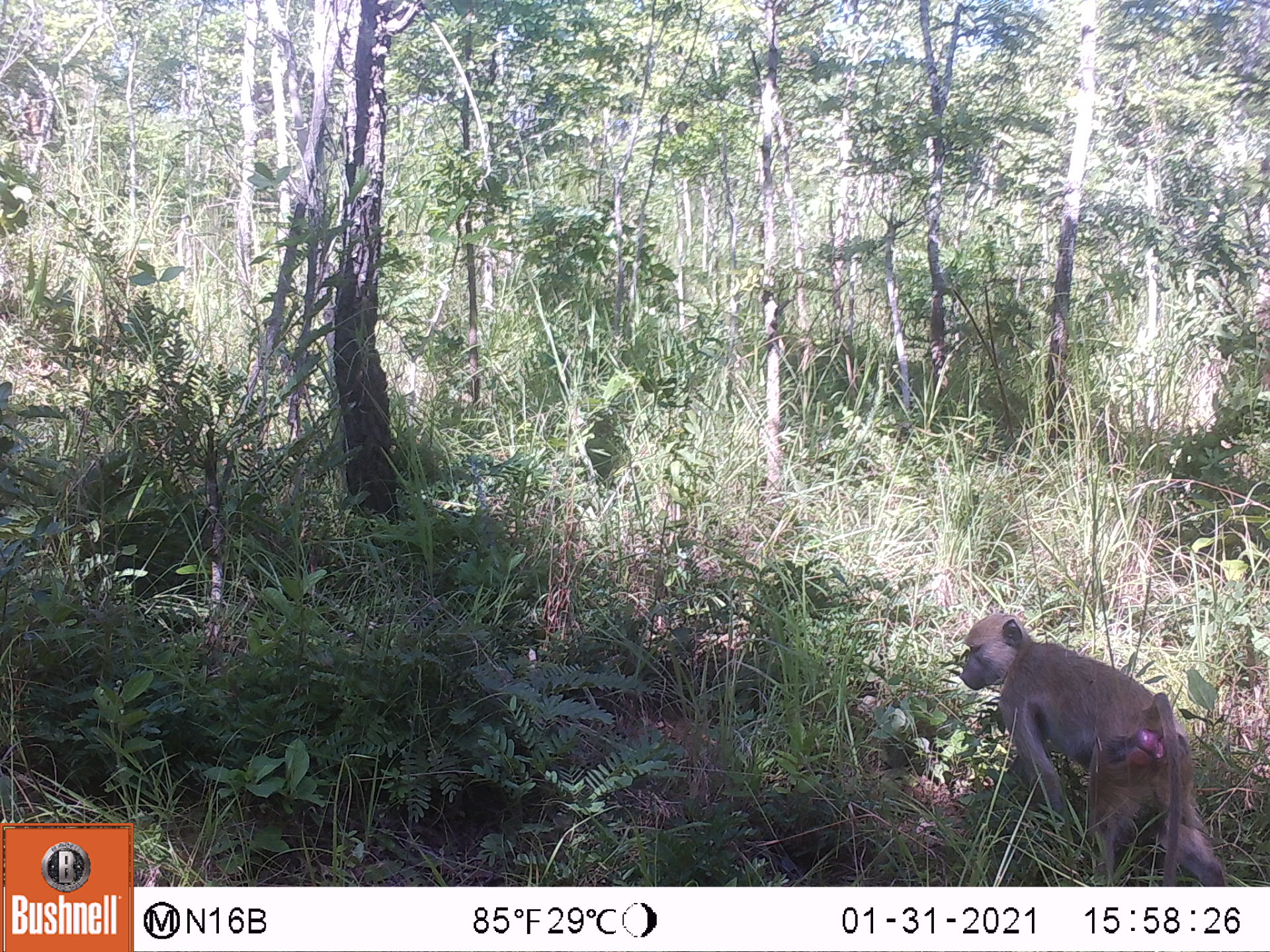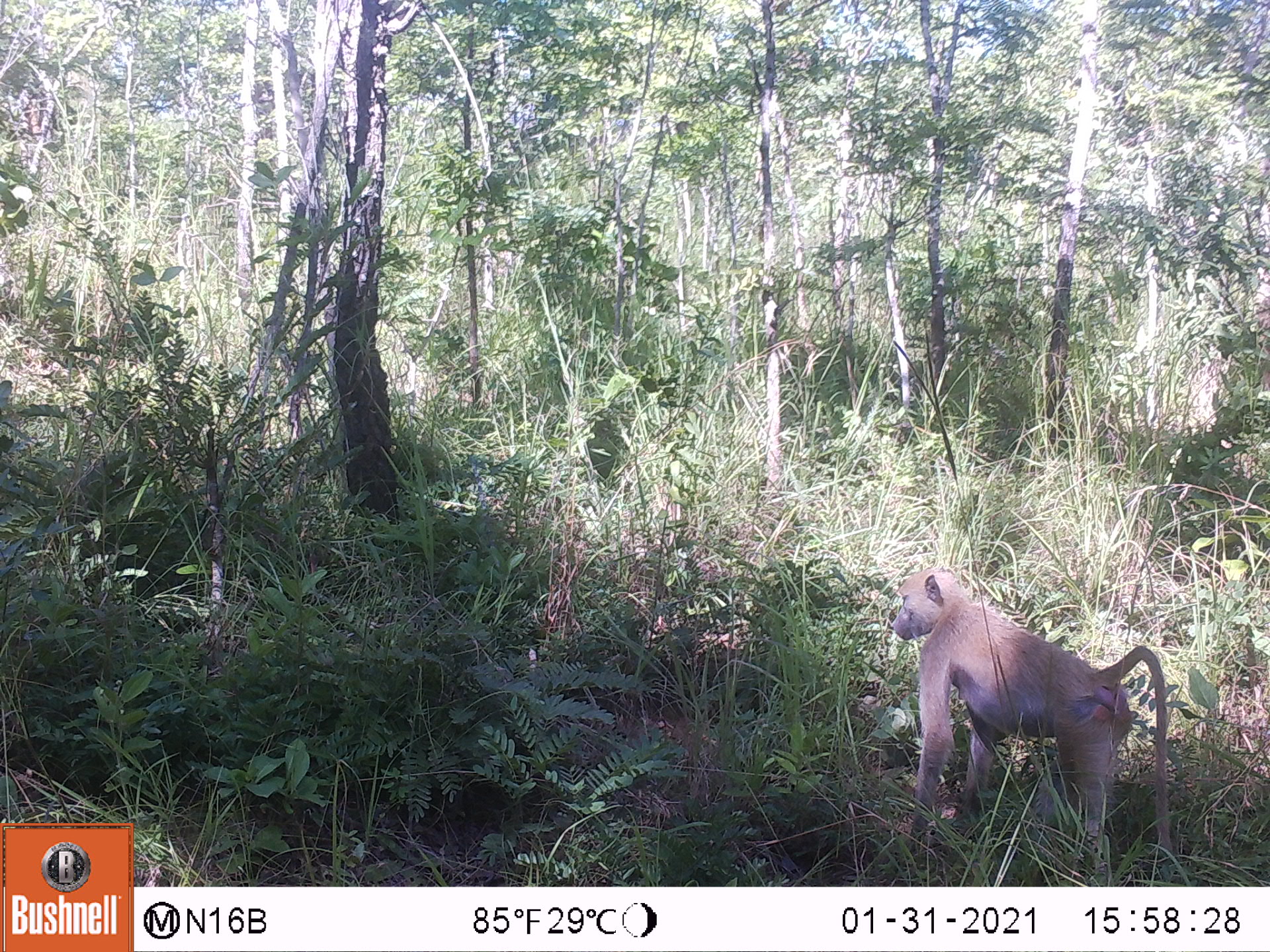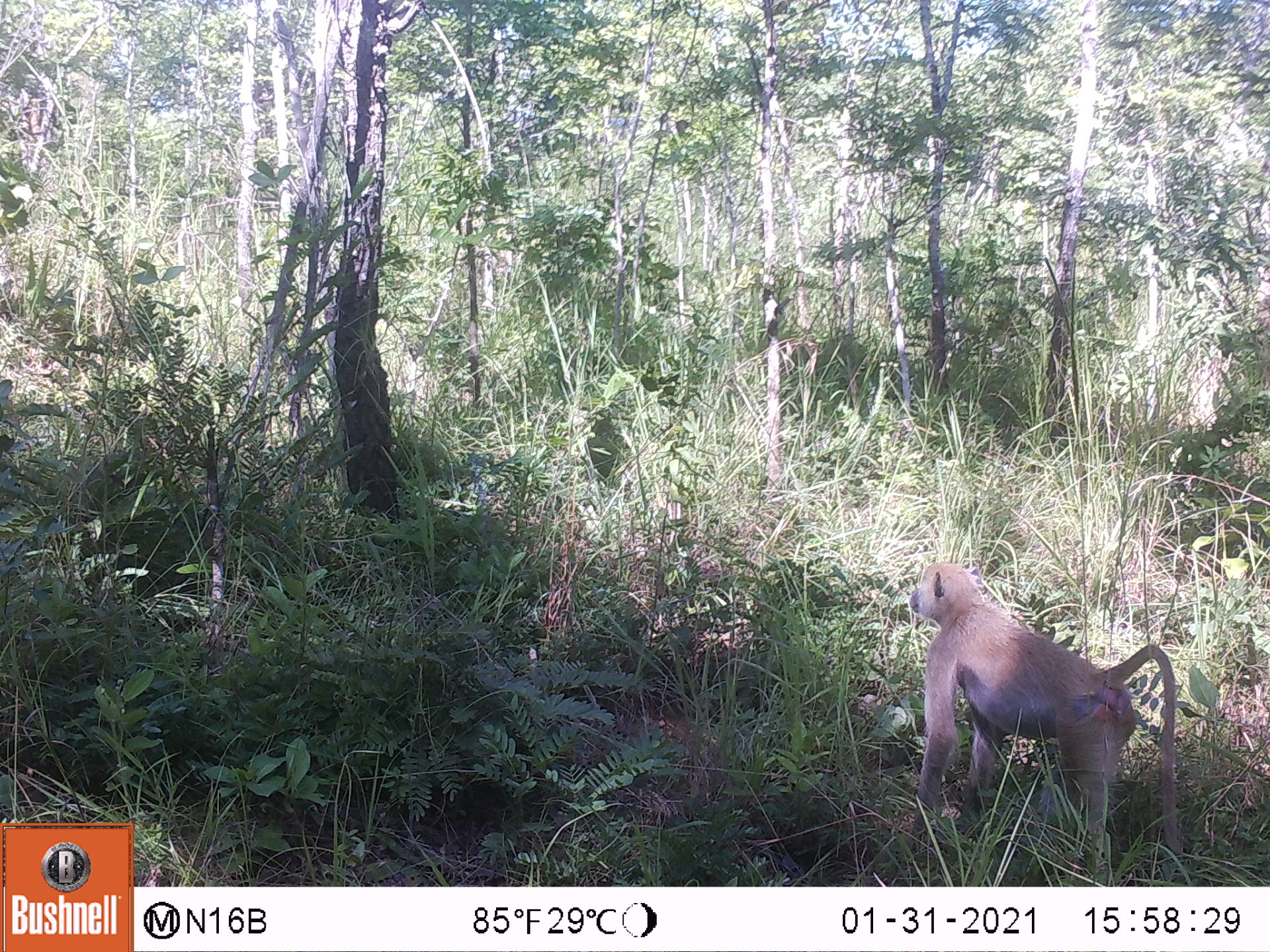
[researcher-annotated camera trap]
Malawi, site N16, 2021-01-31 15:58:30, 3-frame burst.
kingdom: Animalia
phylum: Chordata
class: Mammalia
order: Primates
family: Cercopithecidae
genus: Papio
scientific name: Papio cynocephalus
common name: yellow baboon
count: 1